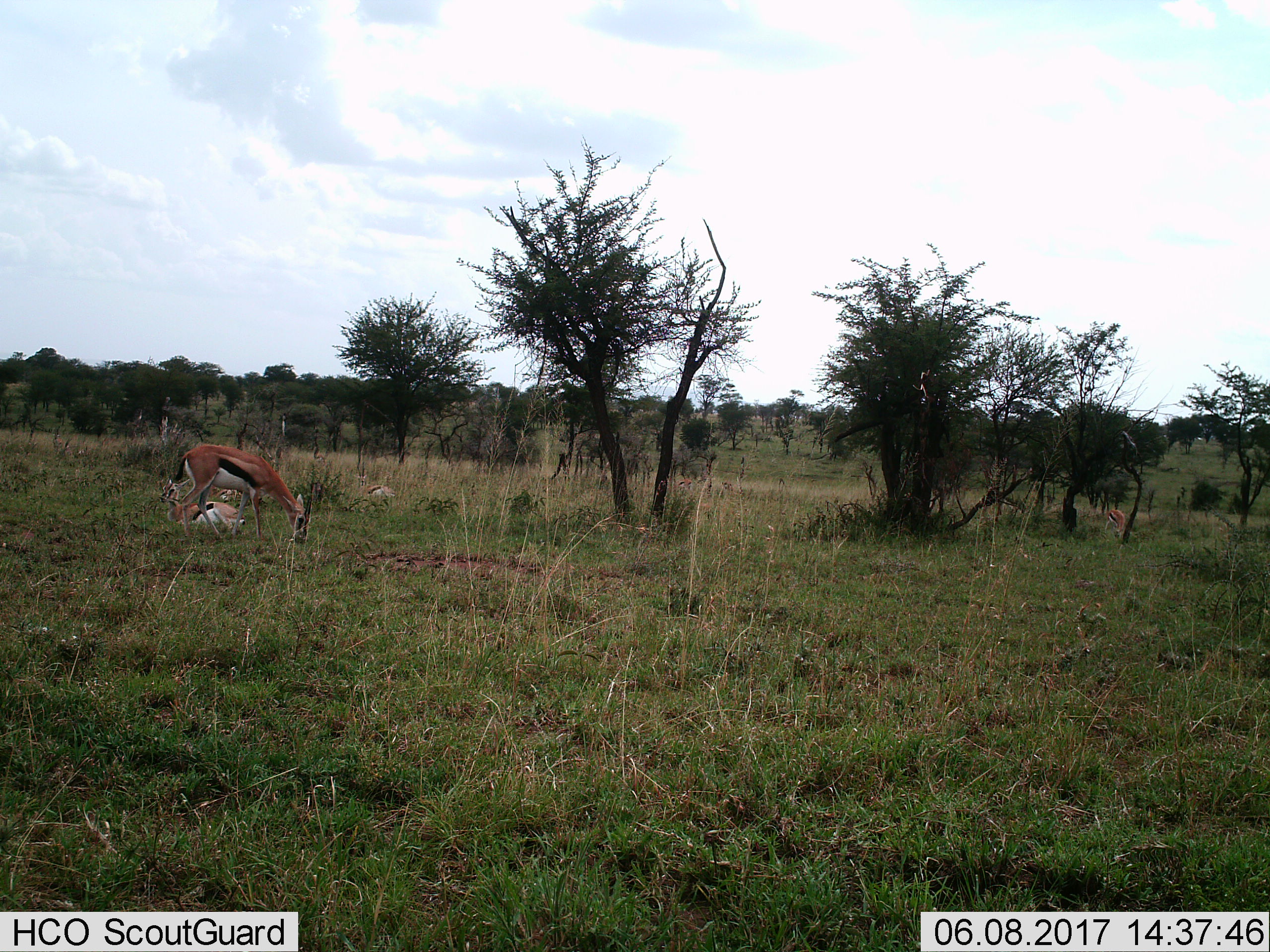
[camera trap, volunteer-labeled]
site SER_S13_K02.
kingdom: Animalia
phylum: Chordata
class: Mammalia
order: Artiodactyla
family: Bovidae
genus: Eudorcas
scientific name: Eudorcas thomsonii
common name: thomson's gazelle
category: gazellethomsons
Gazellethomsons (thomson's gazelle) (Eudorcas thomsonii), count 4. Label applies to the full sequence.